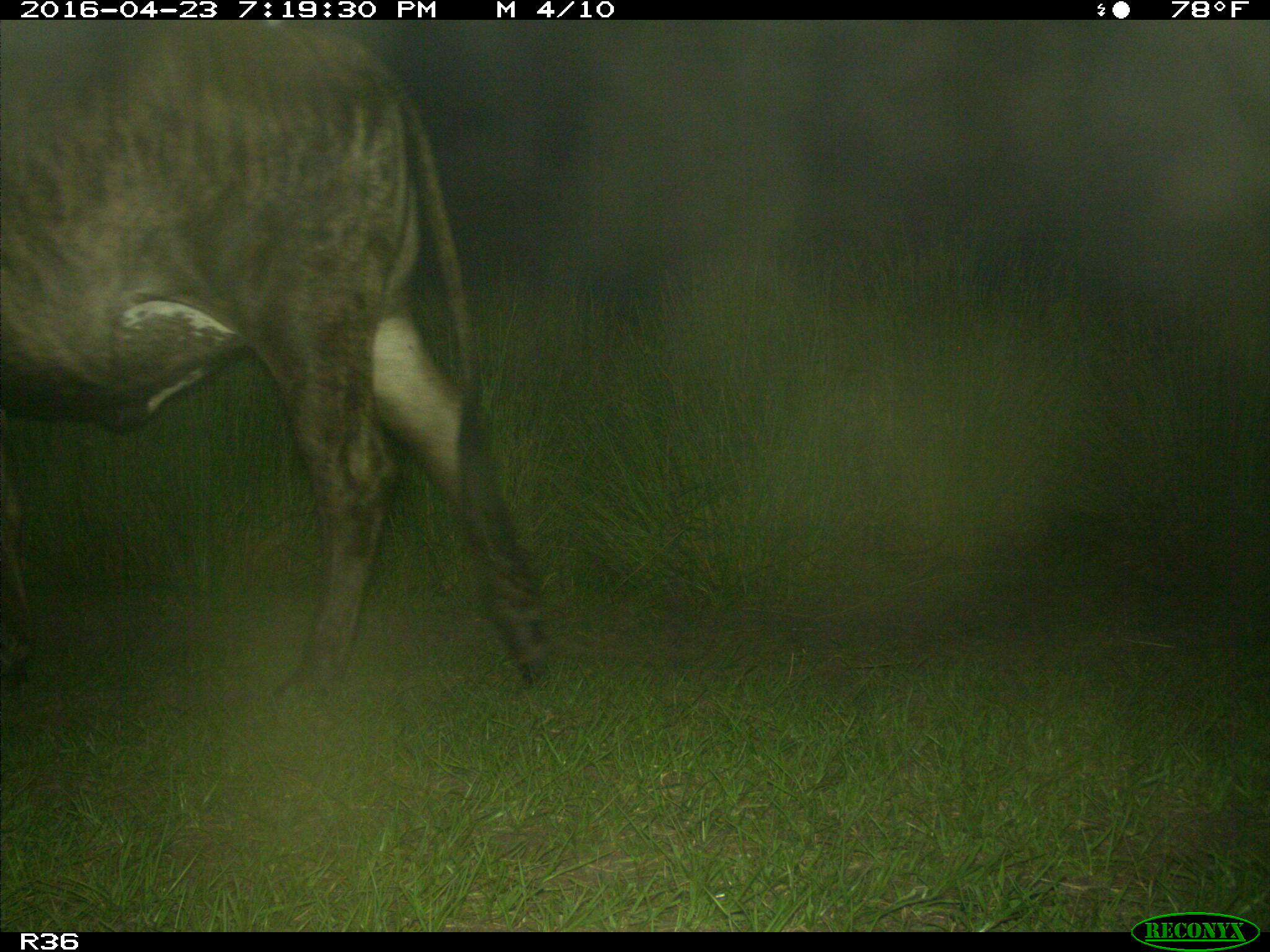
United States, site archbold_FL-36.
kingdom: Animalia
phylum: Chordata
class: Mammalia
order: Artiodactyla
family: Bovidae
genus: Bos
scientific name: Bos taurus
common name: domestic cow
Bos taurus (domestic cow).